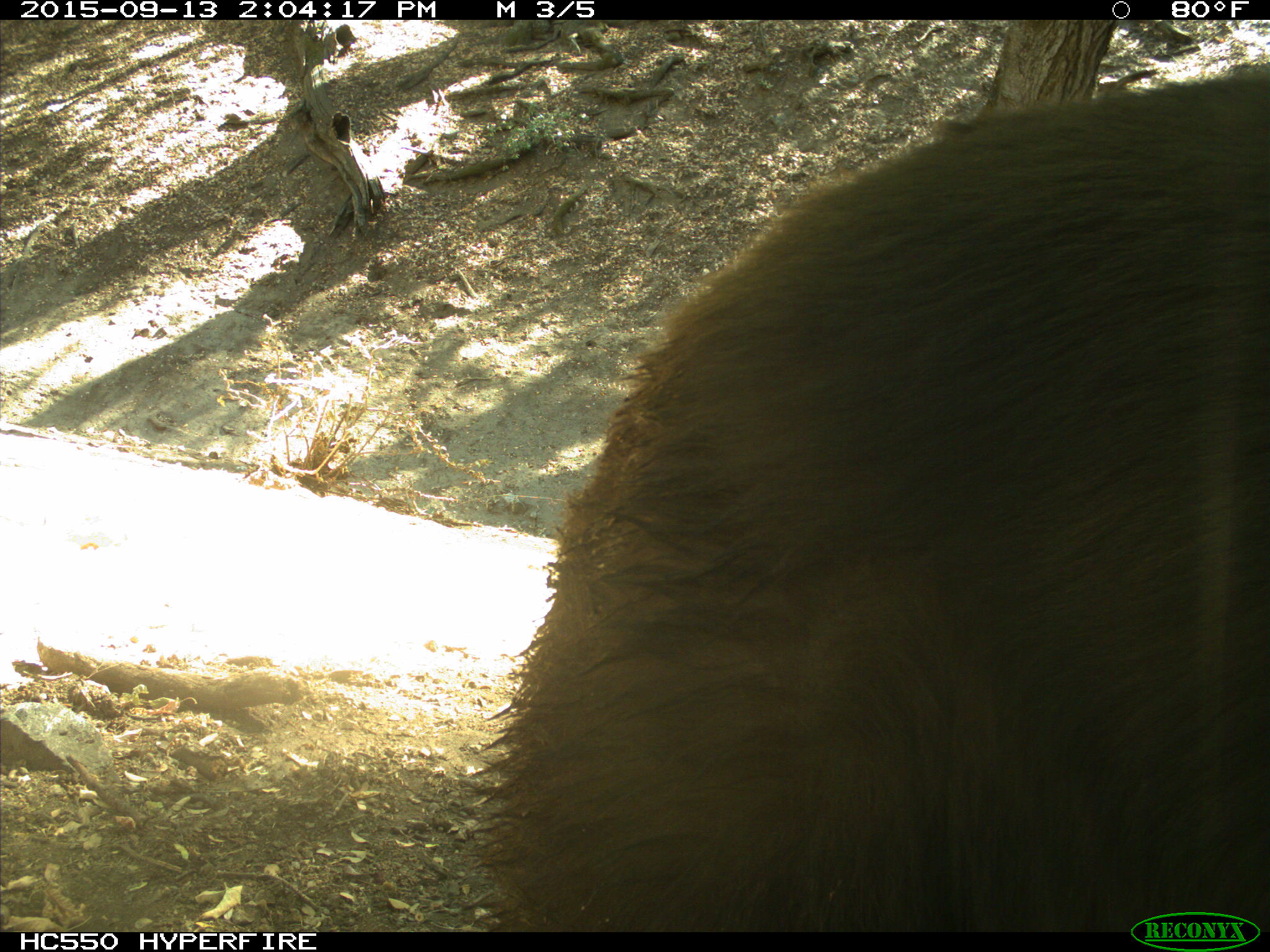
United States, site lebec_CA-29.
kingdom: Animalia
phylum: Chordata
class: Mammalia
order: Carnivora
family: Ursidae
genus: Ursus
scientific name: Ursus americanus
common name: american black bear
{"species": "Ursus americanus (american black bear)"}